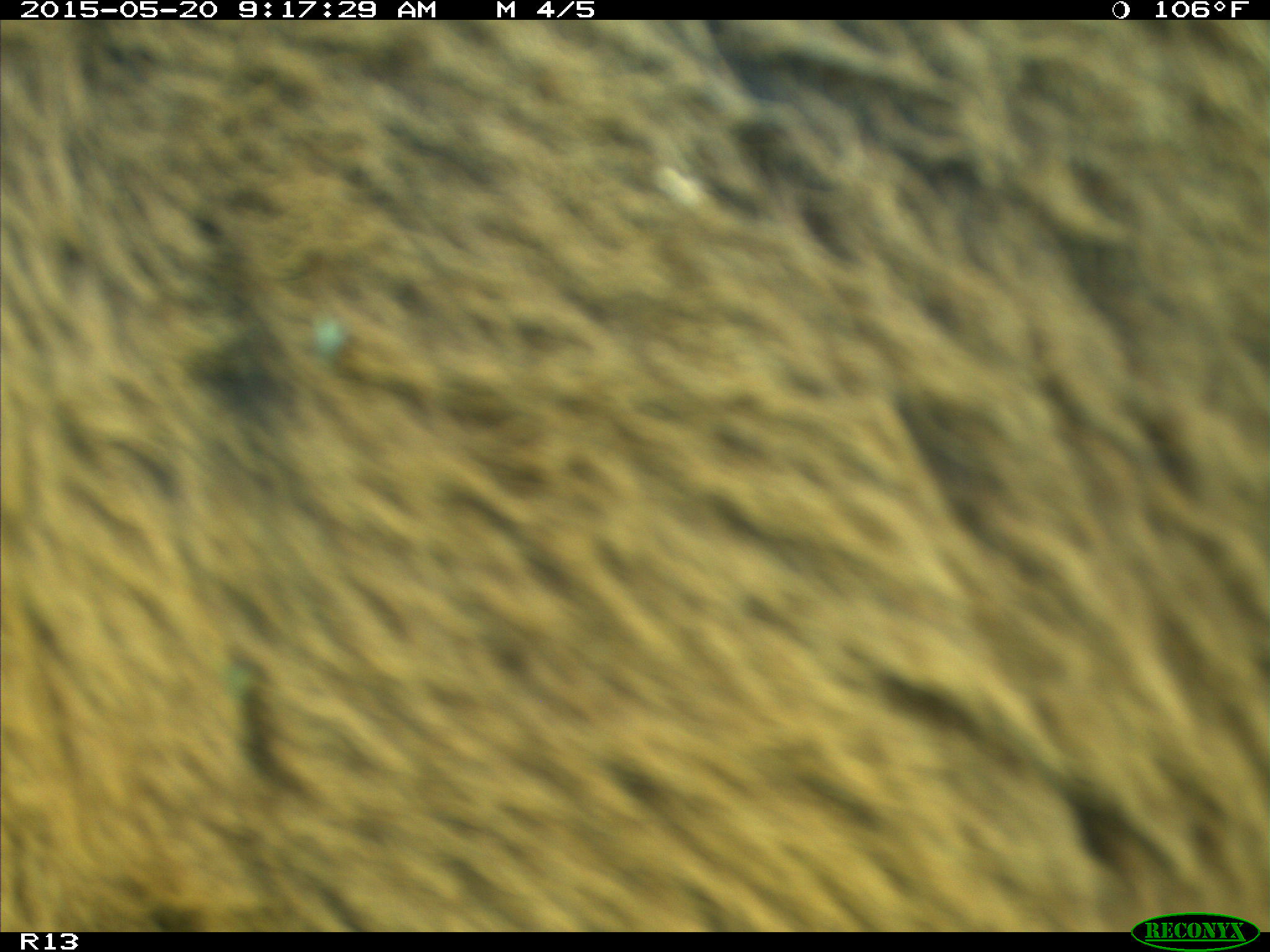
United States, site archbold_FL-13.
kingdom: Animalia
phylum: Chordata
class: Mammalia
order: Artiodactyla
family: Bovidae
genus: Bos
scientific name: Bos taurus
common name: domestic cow